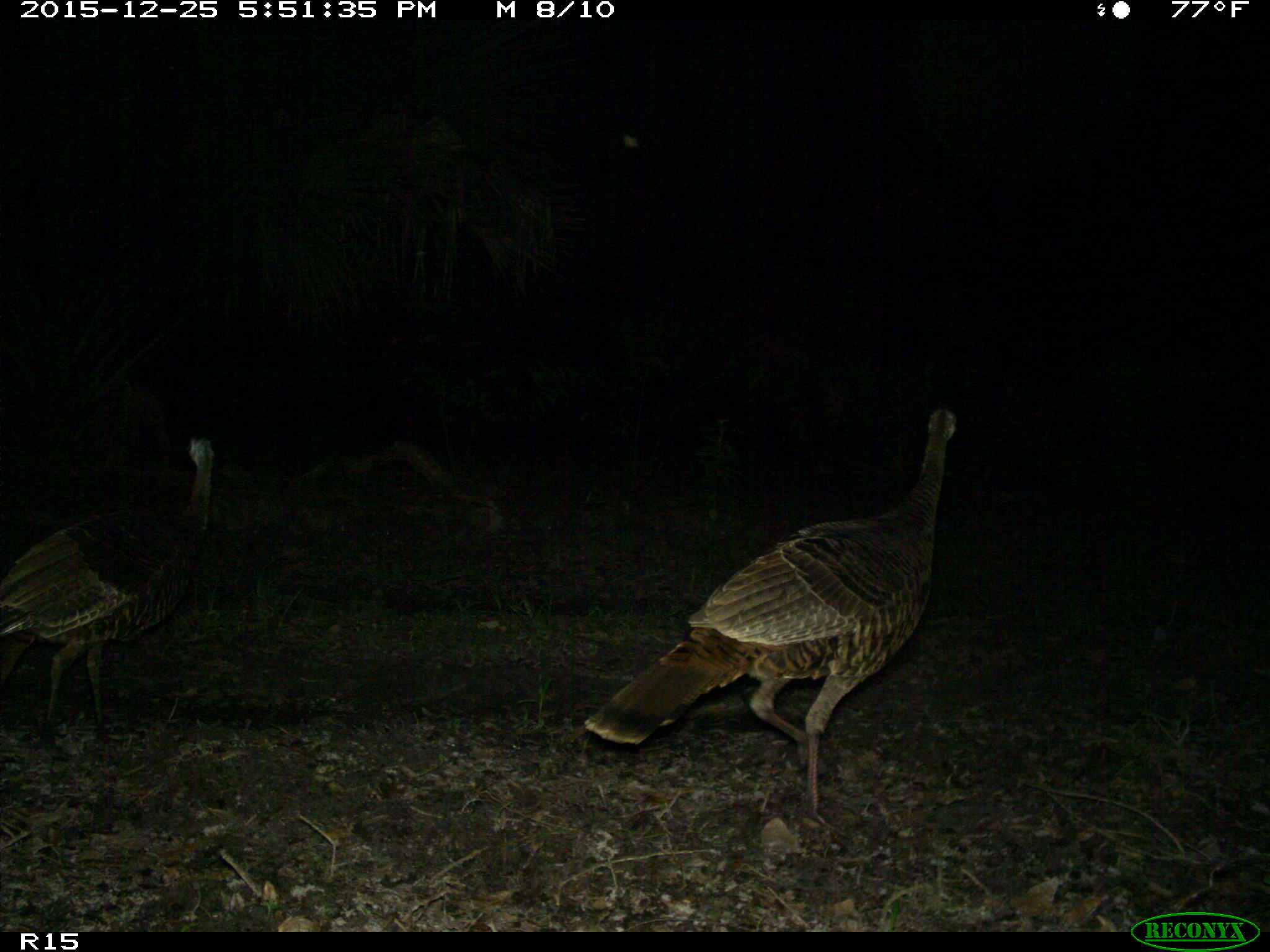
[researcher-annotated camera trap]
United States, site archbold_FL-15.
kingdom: Animalia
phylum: Chordata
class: Aves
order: Galliformes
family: Phasianidae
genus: Meleagris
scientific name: Meleagris gallopavo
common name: wild turkey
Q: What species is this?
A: Meleagris gallopavo (wild turkey).